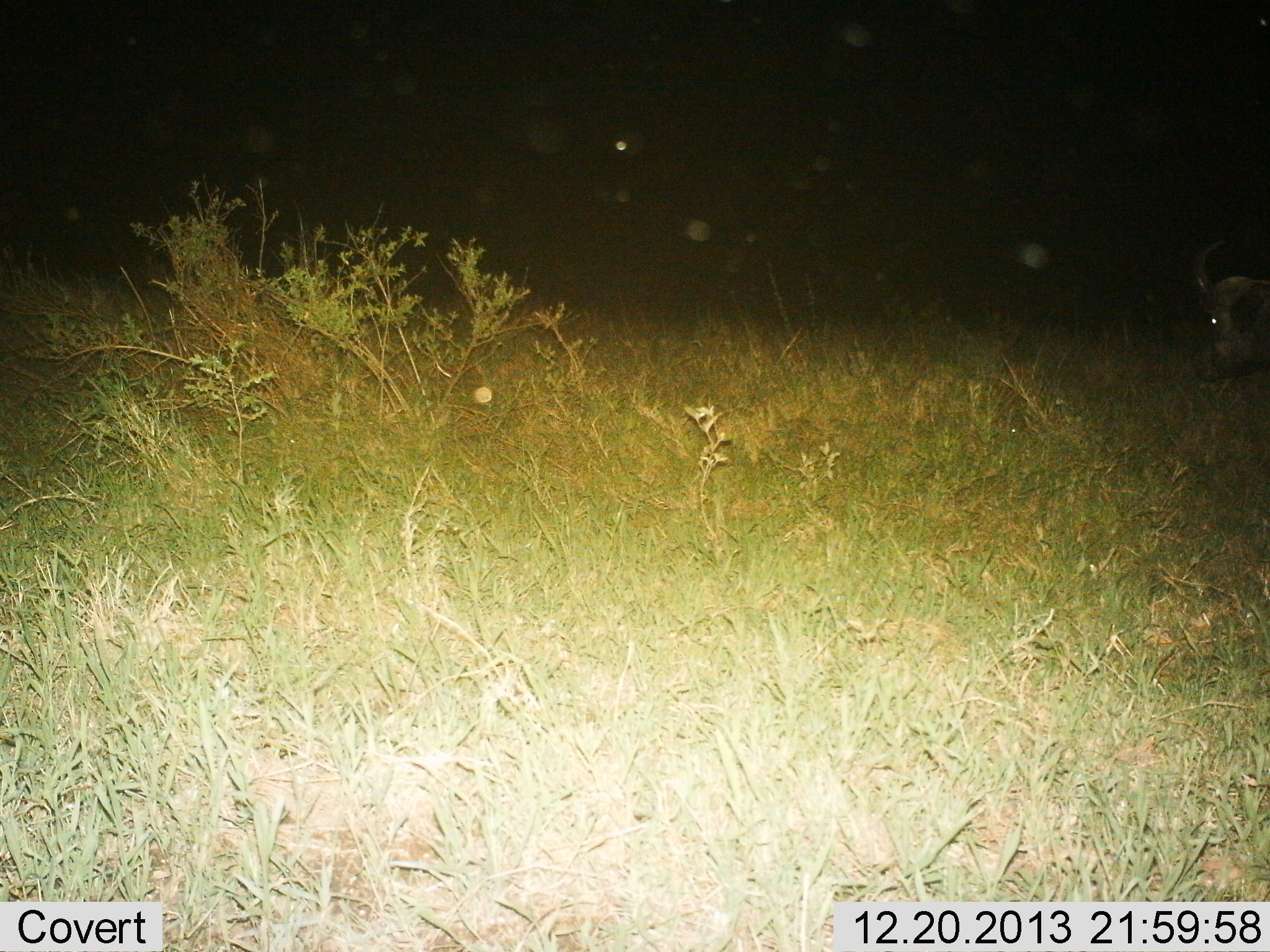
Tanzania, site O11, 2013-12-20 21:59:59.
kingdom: Animalia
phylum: Chordata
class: Mammalia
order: Artiodactyla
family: Bovidae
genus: Syncerus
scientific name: Syncerus caffer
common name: cape buffalo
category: buffalo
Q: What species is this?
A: Buffalo (cape buffalo) (Syncerus caffer).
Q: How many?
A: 1.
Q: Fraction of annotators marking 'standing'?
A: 78%.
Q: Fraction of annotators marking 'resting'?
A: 0%.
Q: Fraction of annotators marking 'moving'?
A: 22%.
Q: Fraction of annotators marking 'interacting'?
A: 0%.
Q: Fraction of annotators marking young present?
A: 0%.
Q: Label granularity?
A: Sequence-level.